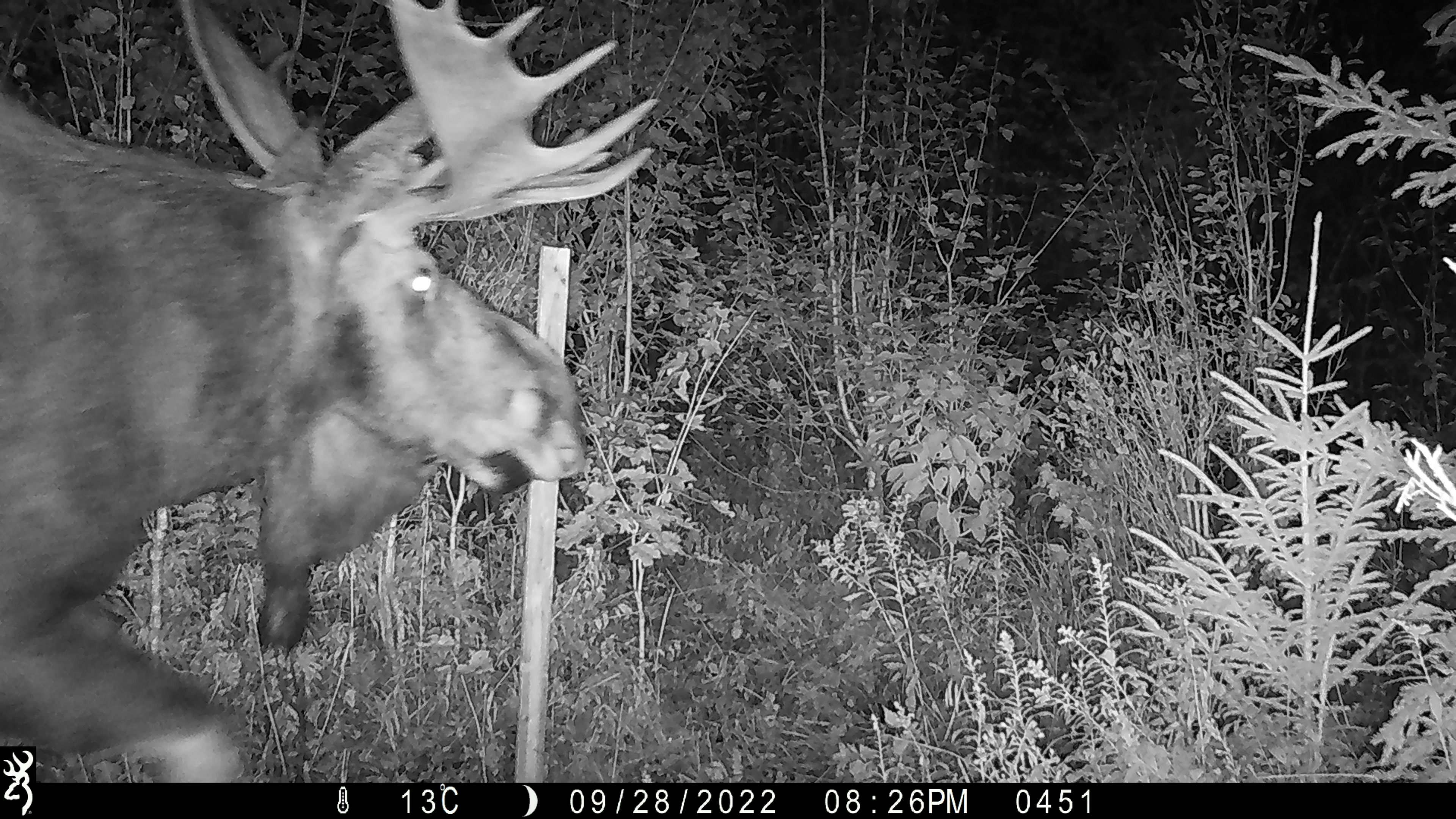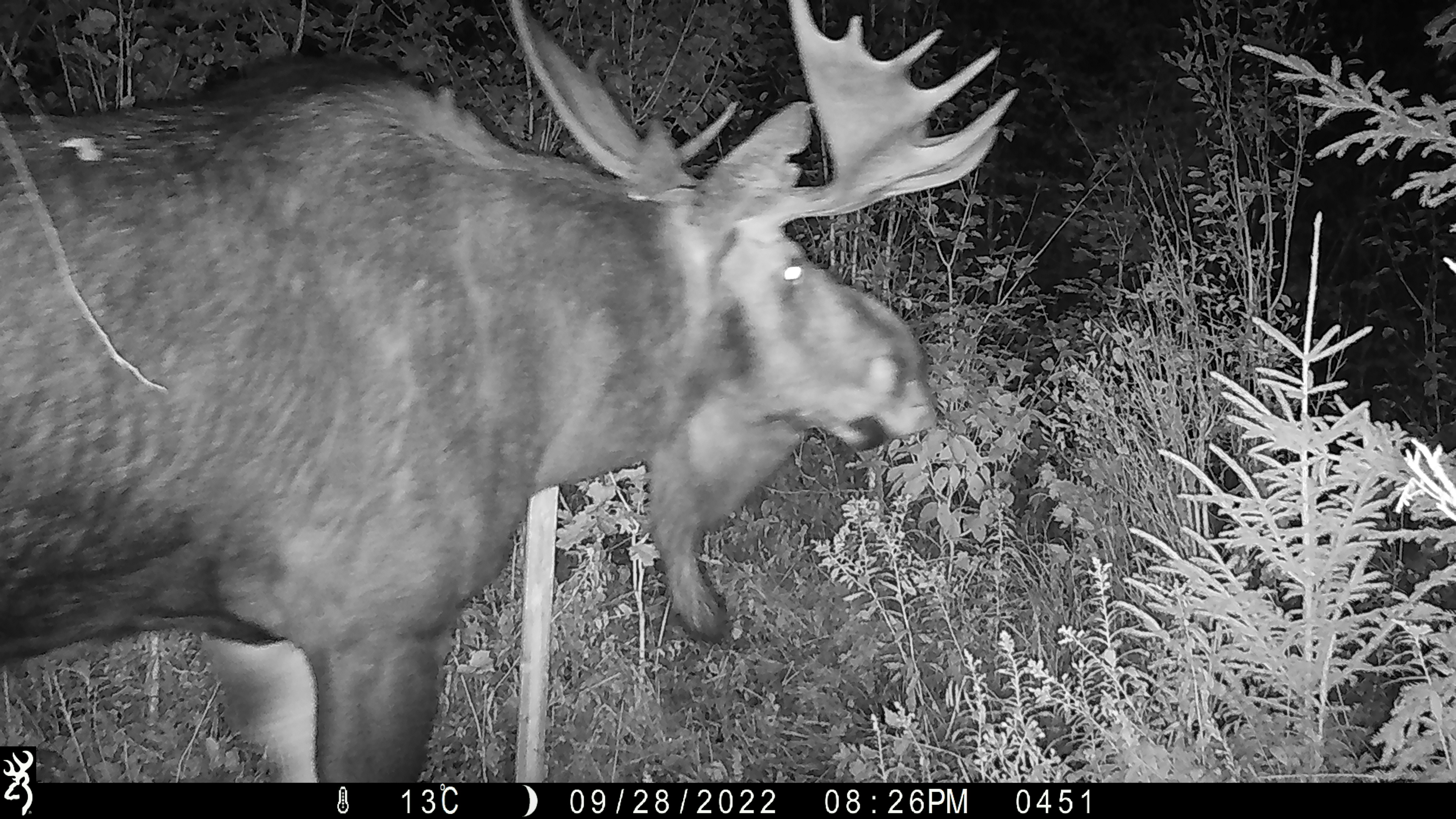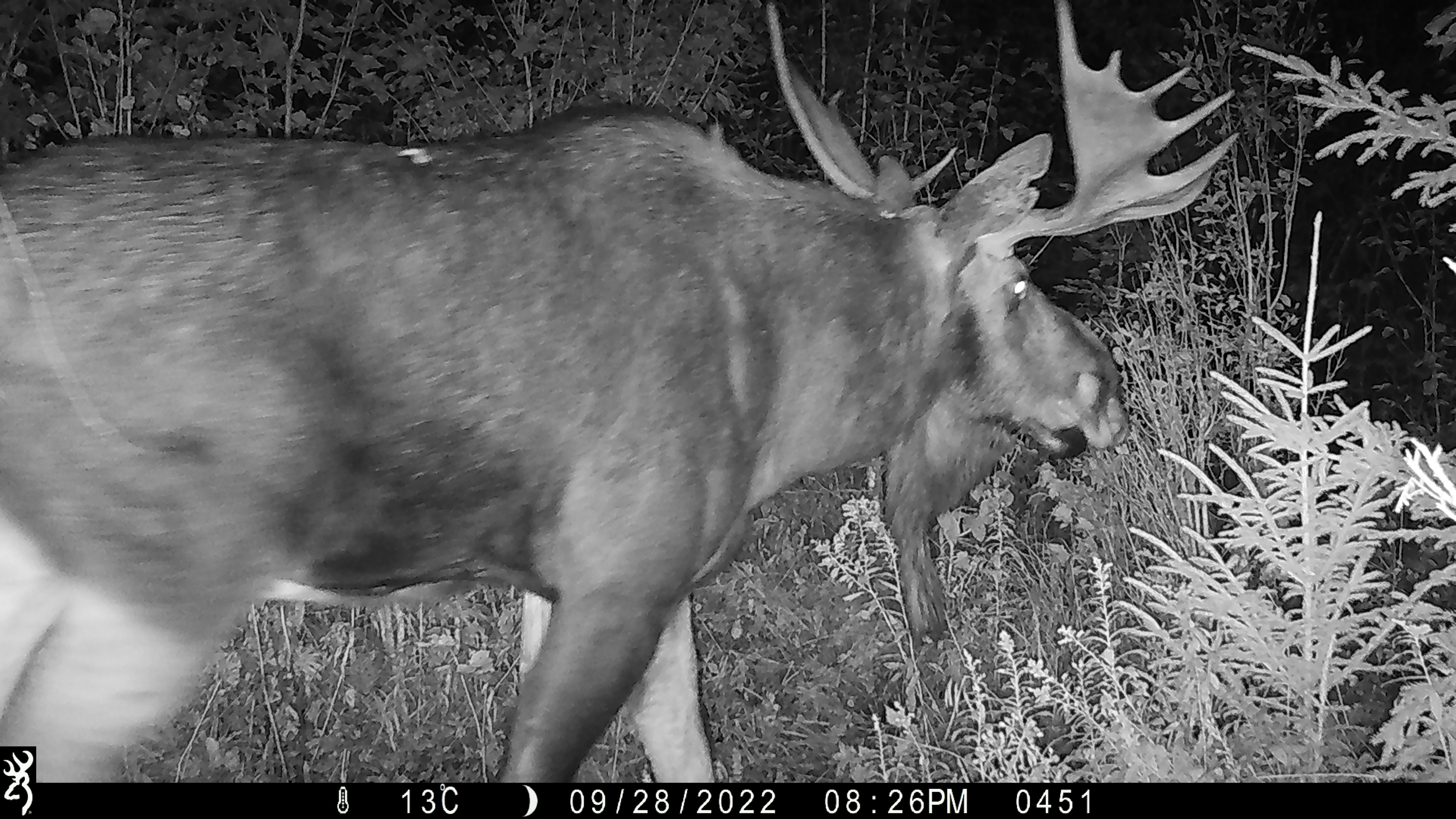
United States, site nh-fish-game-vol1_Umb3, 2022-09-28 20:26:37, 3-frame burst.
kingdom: Animalia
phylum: Chordata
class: Mammalia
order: Artiodactyla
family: Cervidae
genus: Alces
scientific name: Alces alces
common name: moose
Moose (Alces alces).